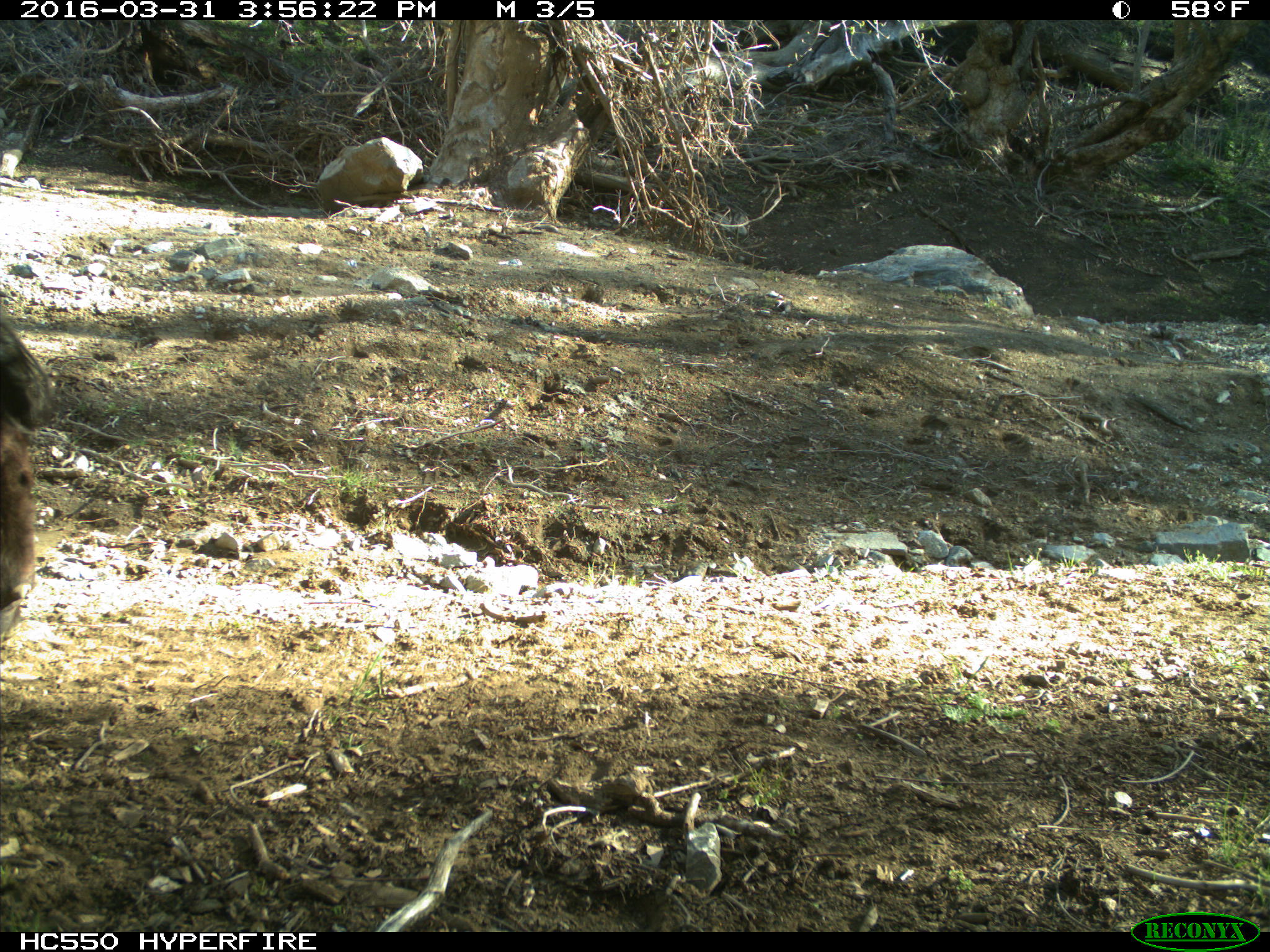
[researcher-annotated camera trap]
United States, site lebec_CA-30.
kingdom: Animalia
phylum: Chordata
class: Mammalia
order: Artiodactyla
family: Bovidae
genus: Bos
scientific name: Bos taurus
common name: domestic cow